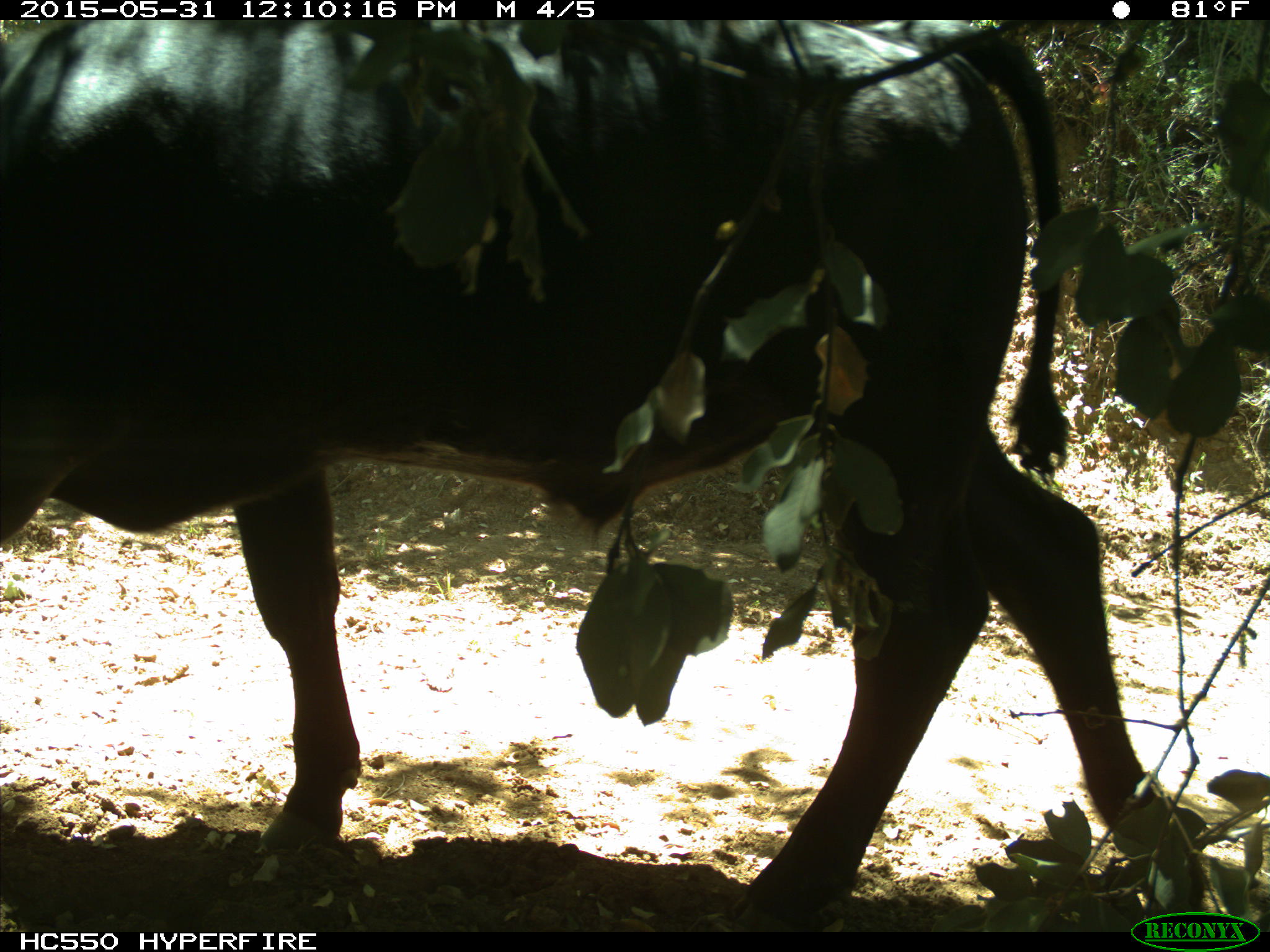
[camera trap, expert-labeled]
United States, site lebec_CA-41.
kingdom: Animalia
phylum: Chordata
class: Mammalia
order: Artiodactyla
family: Bovidae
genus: Bos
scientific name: Bos taurus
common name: domestic cow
Bos taurus (domestic cow).